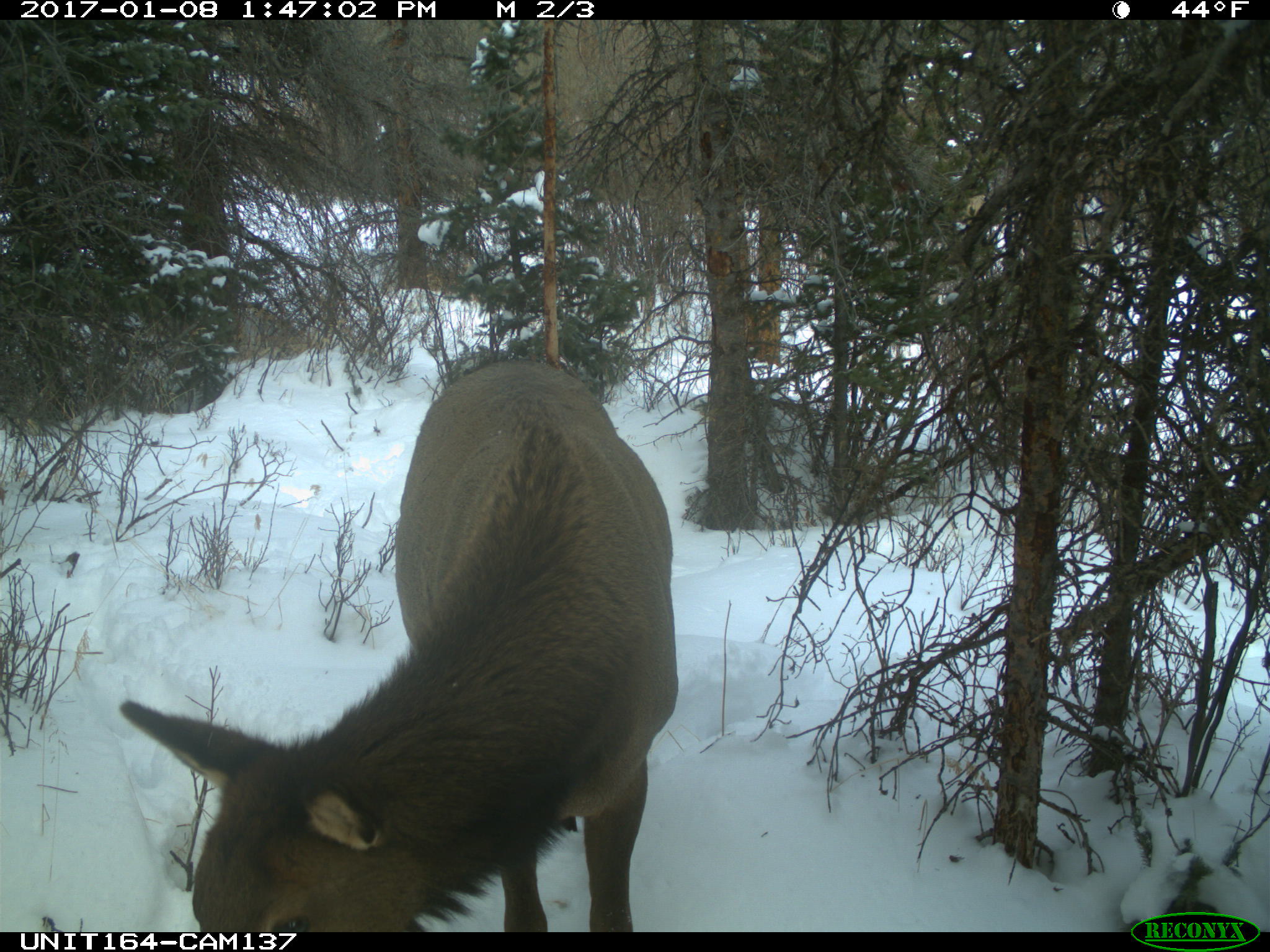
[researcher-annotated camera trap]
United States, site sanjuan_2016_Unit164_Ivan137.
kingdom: Animalia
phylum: Chordata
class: Mammalia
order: Artiodactyla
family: Cervidae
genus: Cervus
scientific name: Cervus elaphus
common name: red deer